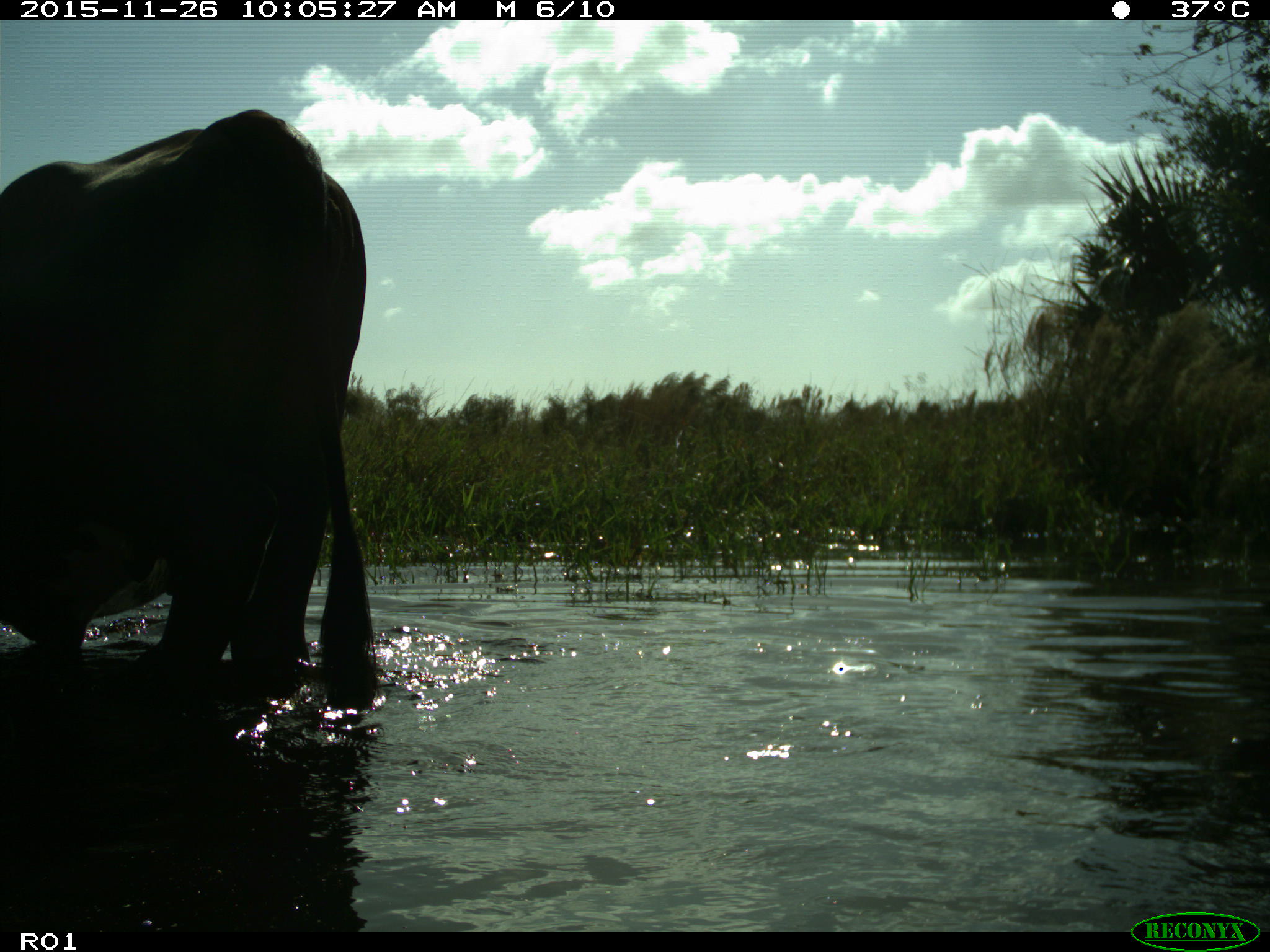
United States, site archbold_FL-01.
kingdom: Animalia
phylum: Chordata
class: Mammalia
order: Artiodactyla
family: Bovidae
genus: Bos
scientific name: Bos taurus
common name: domestic cow